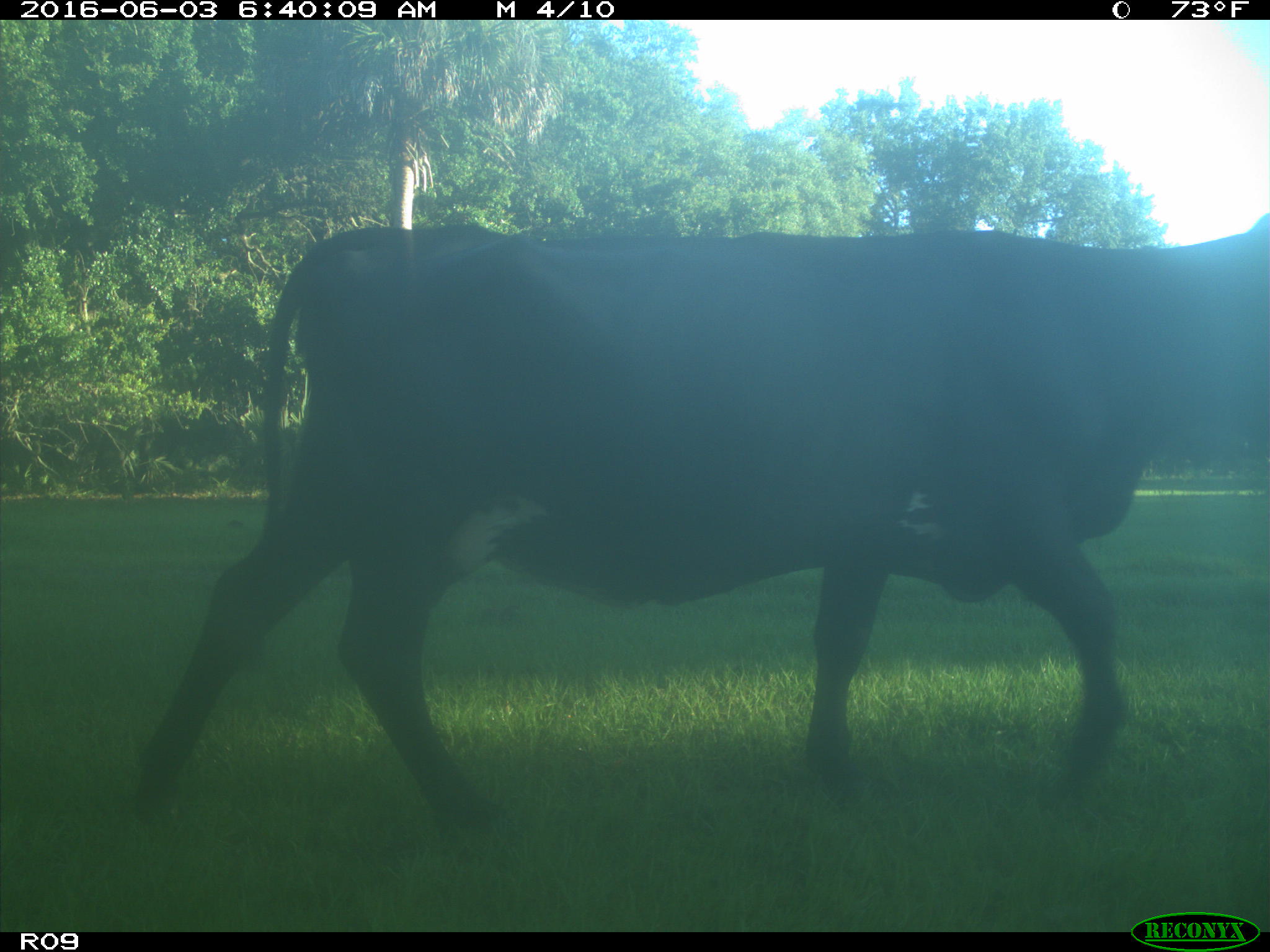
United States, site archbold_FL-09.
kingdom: Animalia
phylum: Chordata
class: Mammalia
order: Artiodactyla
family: Bovidae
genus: Bos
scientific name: Bos taurus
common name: domestic cow